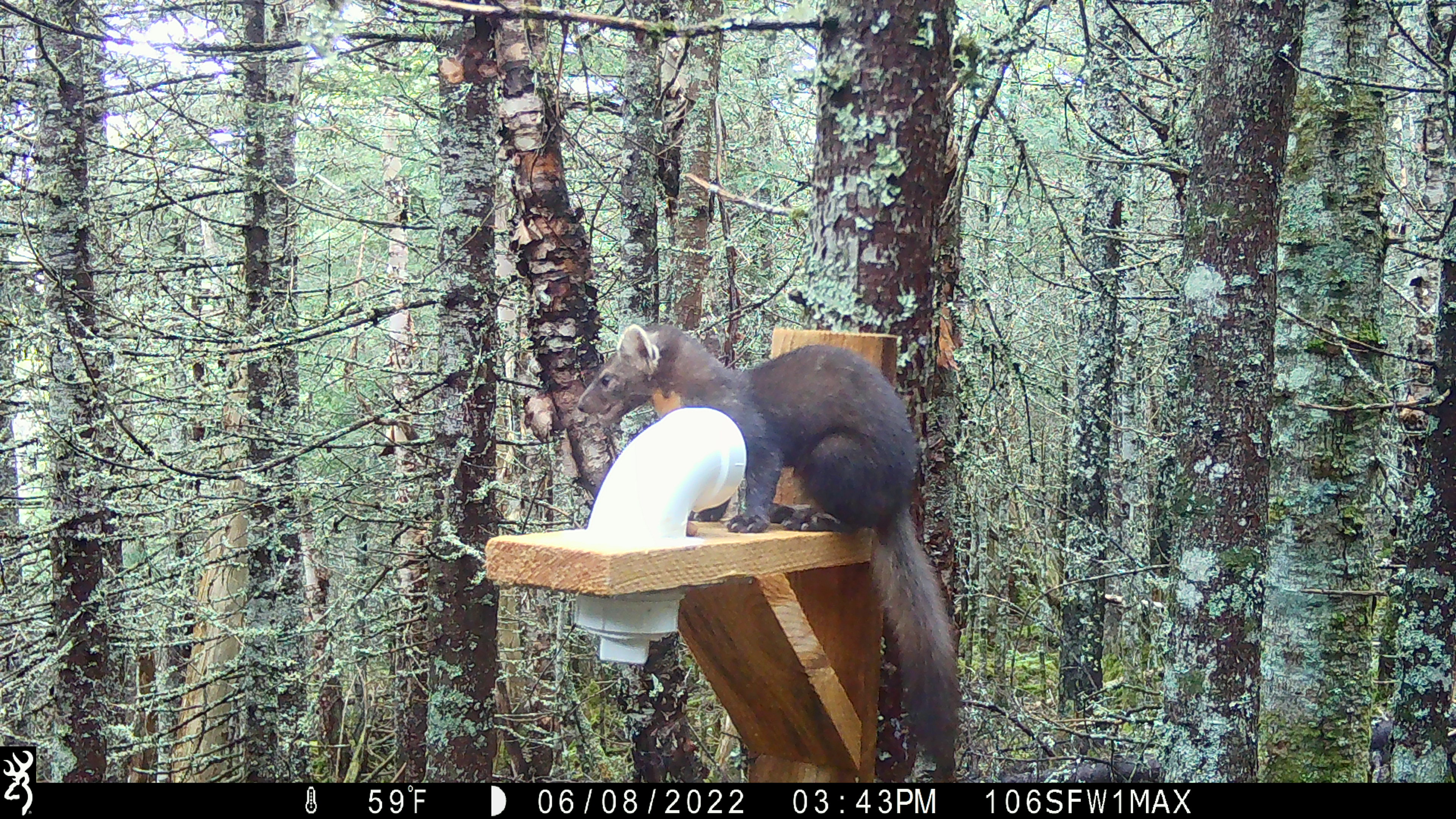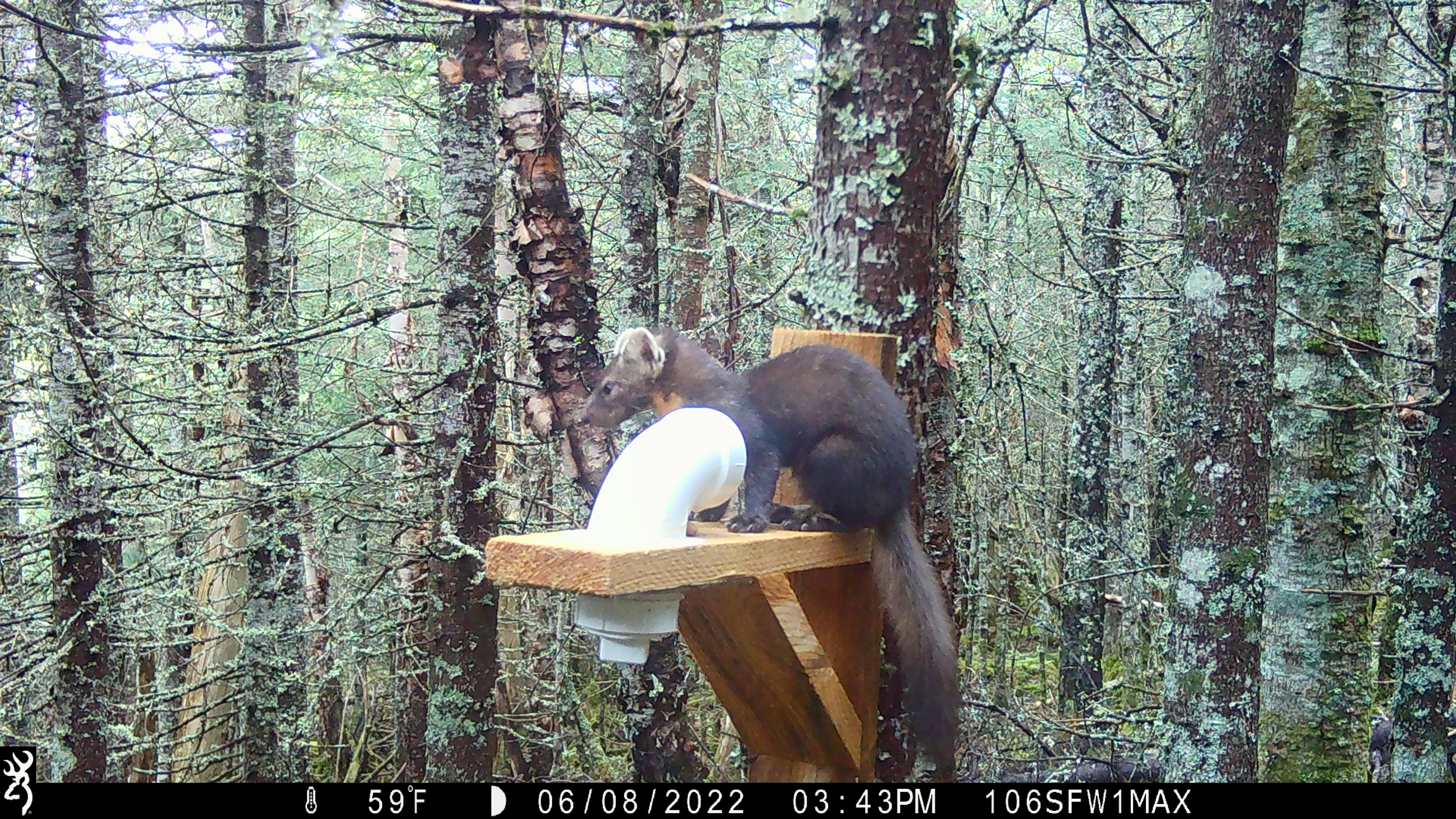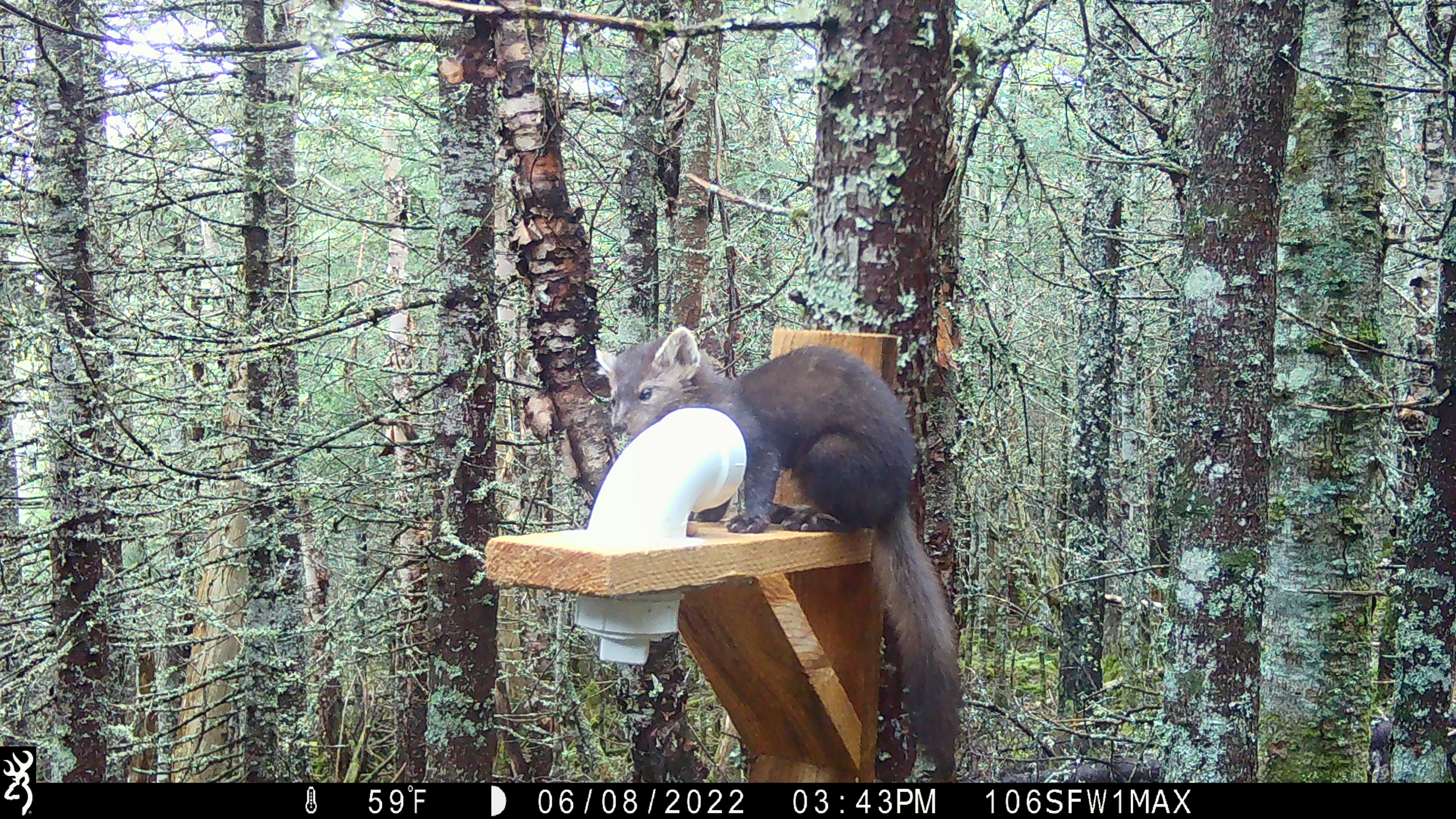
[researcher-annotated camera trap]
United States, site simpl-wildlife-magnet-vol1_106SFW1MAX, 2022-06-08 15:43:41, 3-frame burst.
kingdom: Animalia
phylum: Chordata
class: Mammalia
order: Carnivora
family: Mustelidae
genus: Martes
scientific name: Martes americana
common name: american marten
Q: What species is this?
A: American marten (Martes americana).